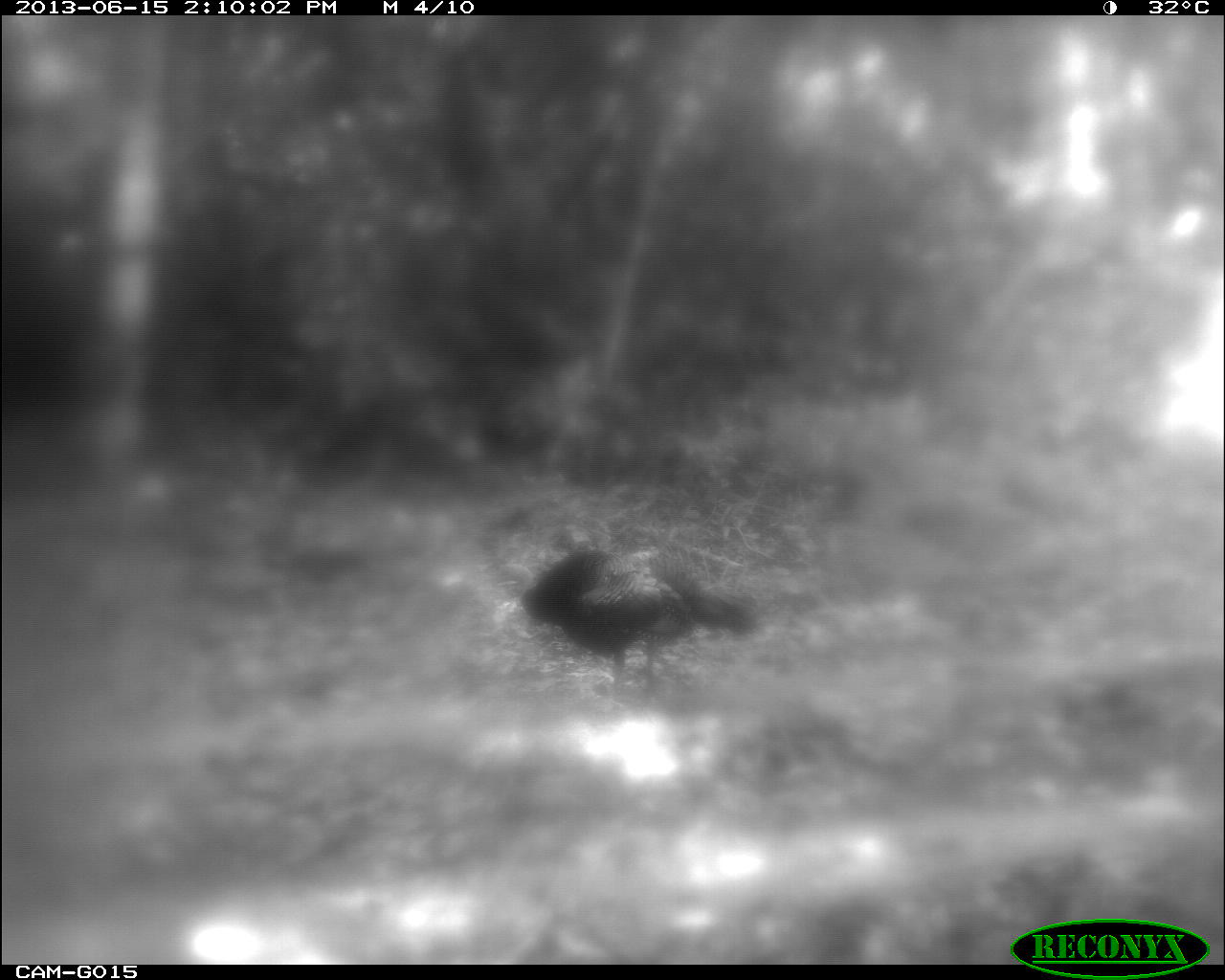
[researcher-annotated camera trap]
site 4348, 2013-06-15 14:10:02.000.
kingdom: Animalia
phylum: Chordata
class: Aves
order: Galliformes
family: Phasianidae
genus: Meleagris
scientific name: Meleagris ocellata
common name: ocellated turkey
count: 1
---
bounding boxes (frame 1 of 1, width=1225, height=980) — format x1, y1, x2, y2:
meleagris ocellata: 496, 544, 760, 715